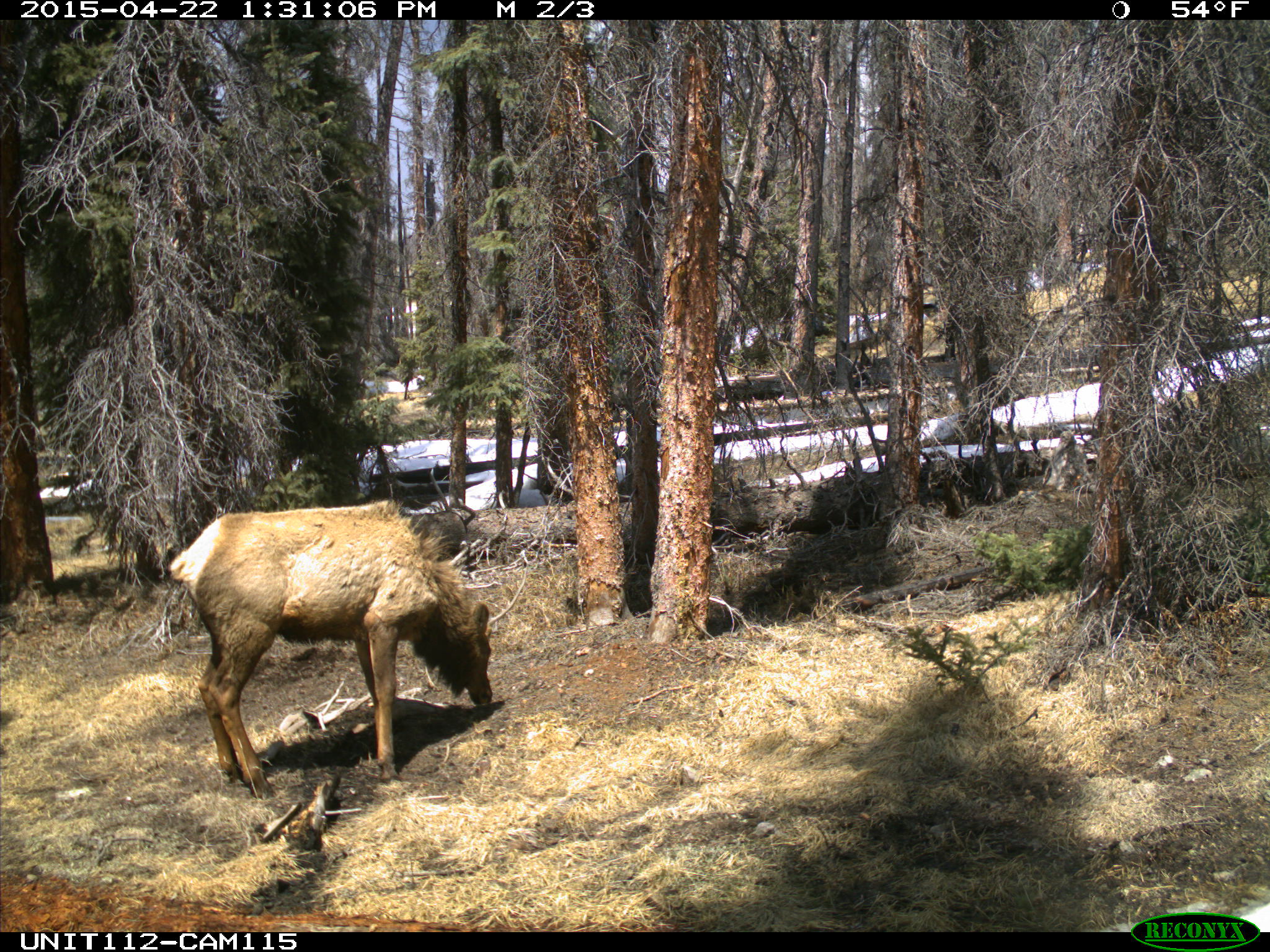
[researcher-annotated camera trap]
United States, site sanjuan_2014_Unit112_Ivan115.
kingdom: Animalia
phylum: Chordata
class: Mammalia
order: Artiodactyla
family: Cervidae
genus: Cervus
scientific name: Cervus elaphus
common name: red deer